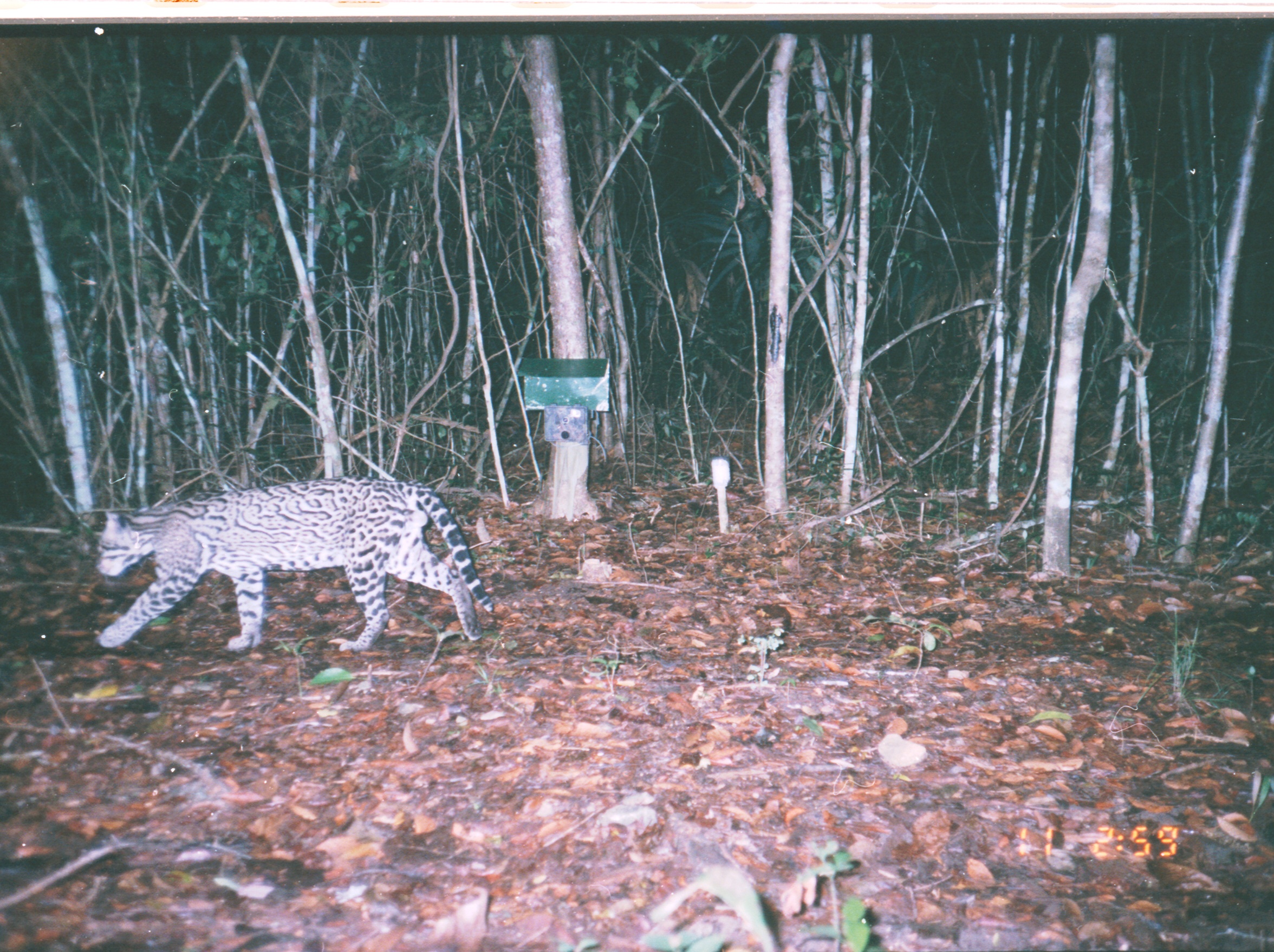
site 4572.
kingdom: Animalia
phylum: Chordata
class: Mammalia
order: Carnivora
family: Felidae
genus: Leopardus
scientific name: Leopardus pardalis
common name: ocelot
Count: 1.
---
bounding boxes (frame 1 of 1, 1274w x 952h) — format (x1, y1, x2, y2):
leopardus pardalis: (93, 473, 497, 654)